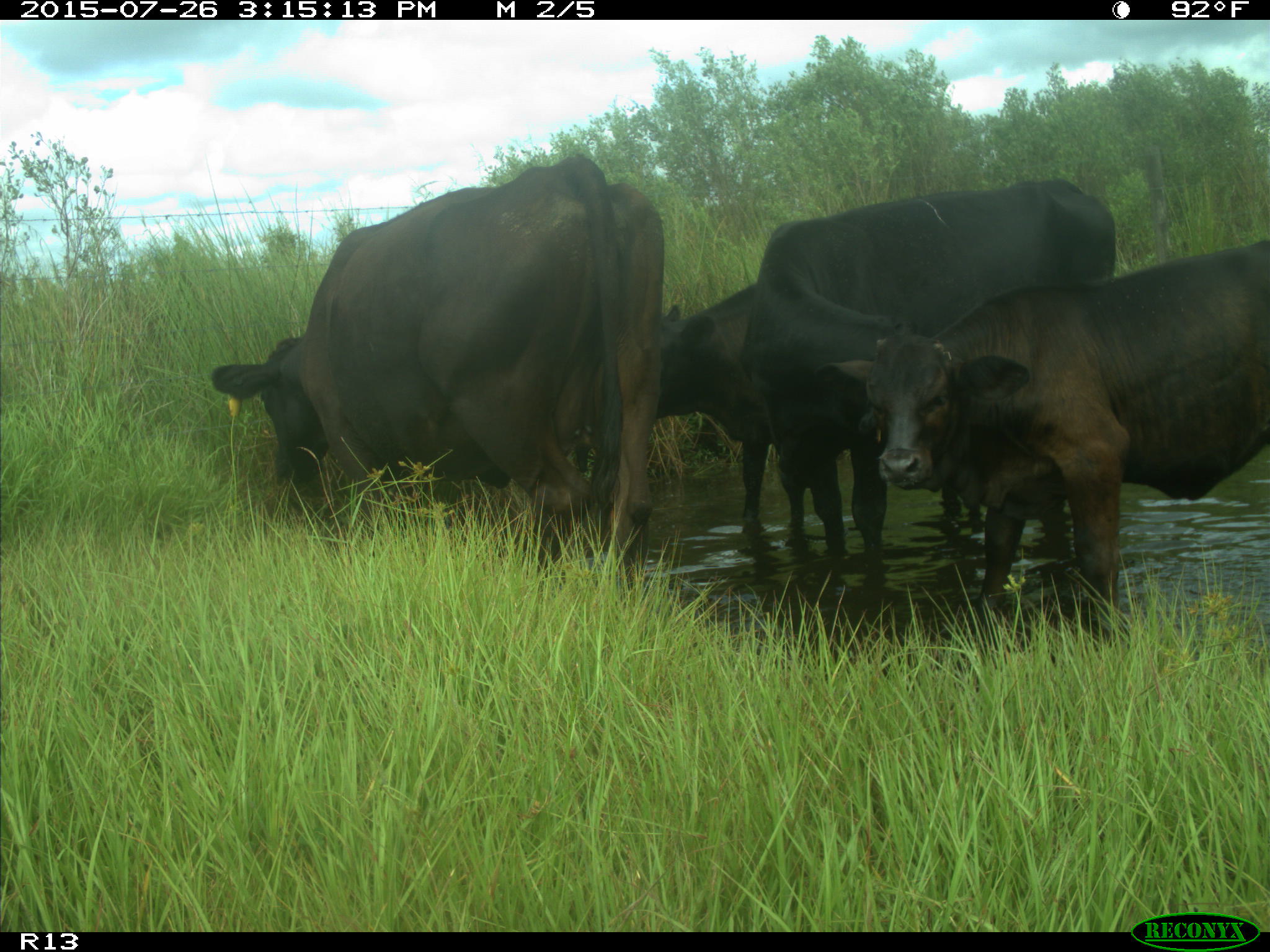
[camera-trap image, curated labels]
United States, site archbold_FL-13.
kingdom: Animalia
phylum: Chordata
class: Mammalia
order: Artiodactyla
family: Bovidae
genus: Bos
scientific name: Bos taurus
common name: domestic cow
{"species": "Bos taurus (domestic cow)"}